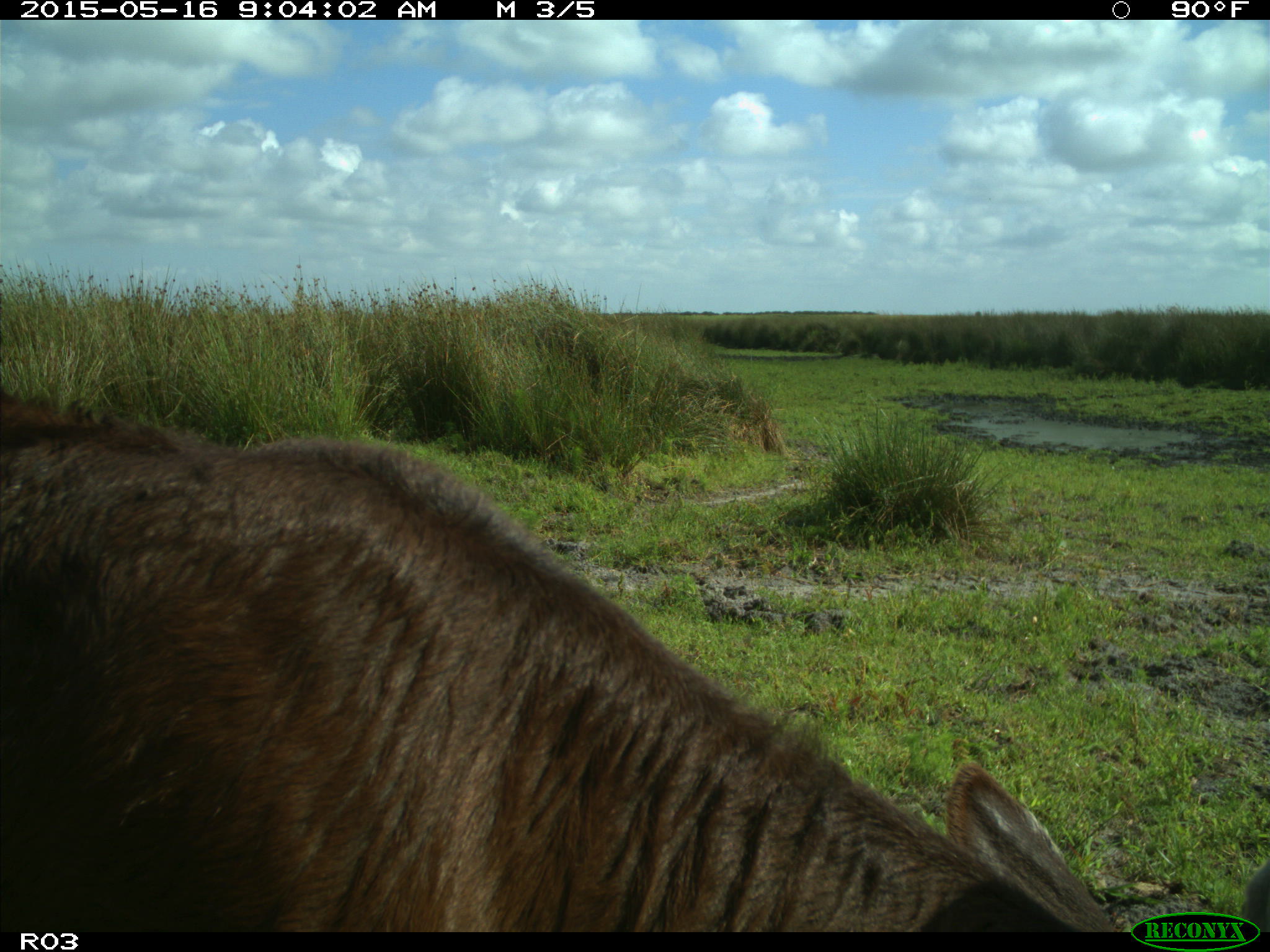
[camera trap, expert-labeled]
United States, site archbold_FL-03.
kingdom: Animalia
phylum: Chordata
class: Mammalia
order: Artiodactyla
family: Bovidae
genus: Bos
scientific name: Bos taurus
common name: domestic cow